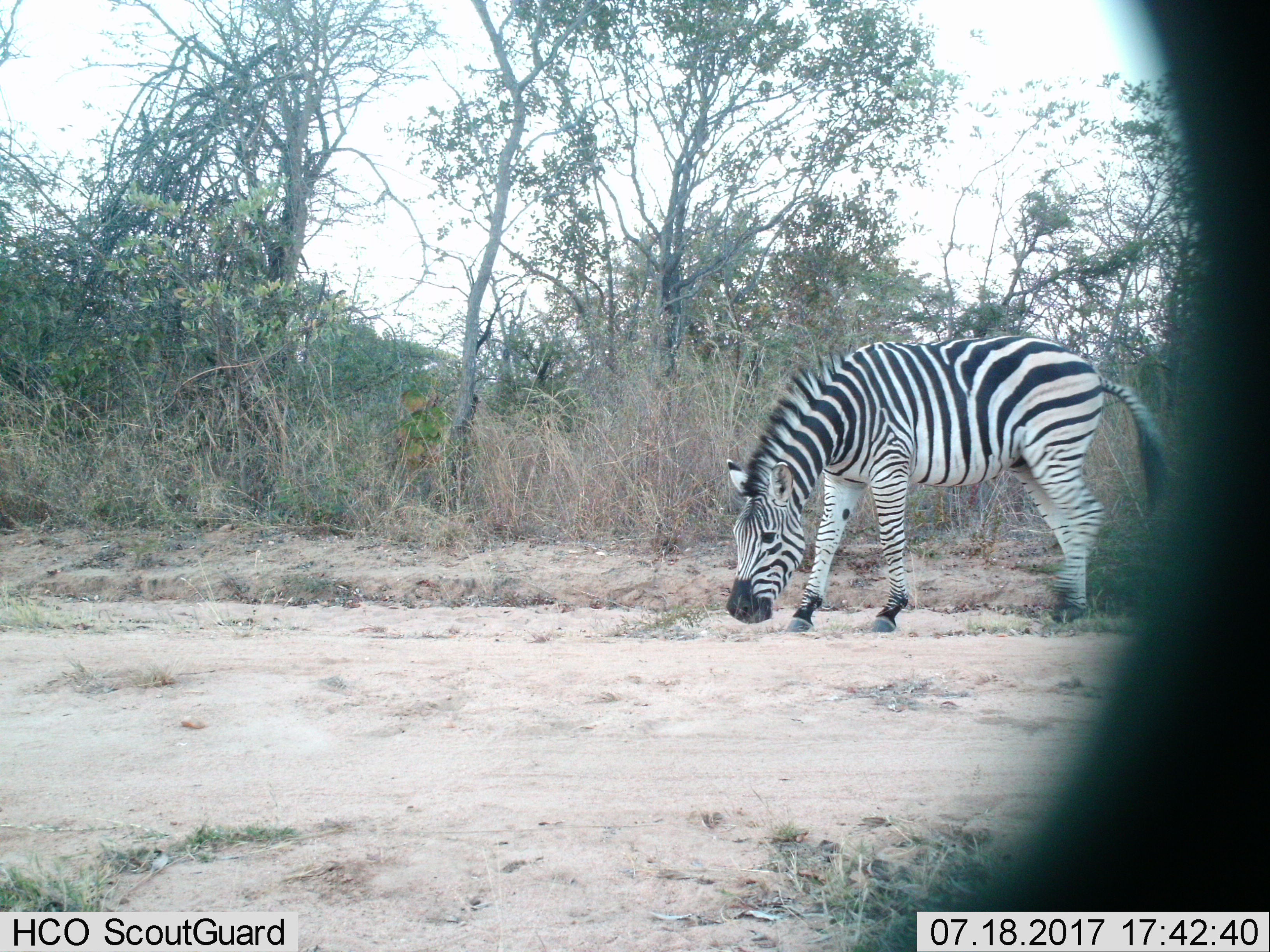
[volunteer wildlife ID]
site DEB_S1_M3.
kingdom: Animalia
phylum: Chordata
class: Mammalia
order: Perissodactyla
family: Equidae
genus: Equus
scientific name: Equus quagga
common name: plains zebra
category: zebraplains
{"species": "zebraplains (plains zebra) (Equus quagga)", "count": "1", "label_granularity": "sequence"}